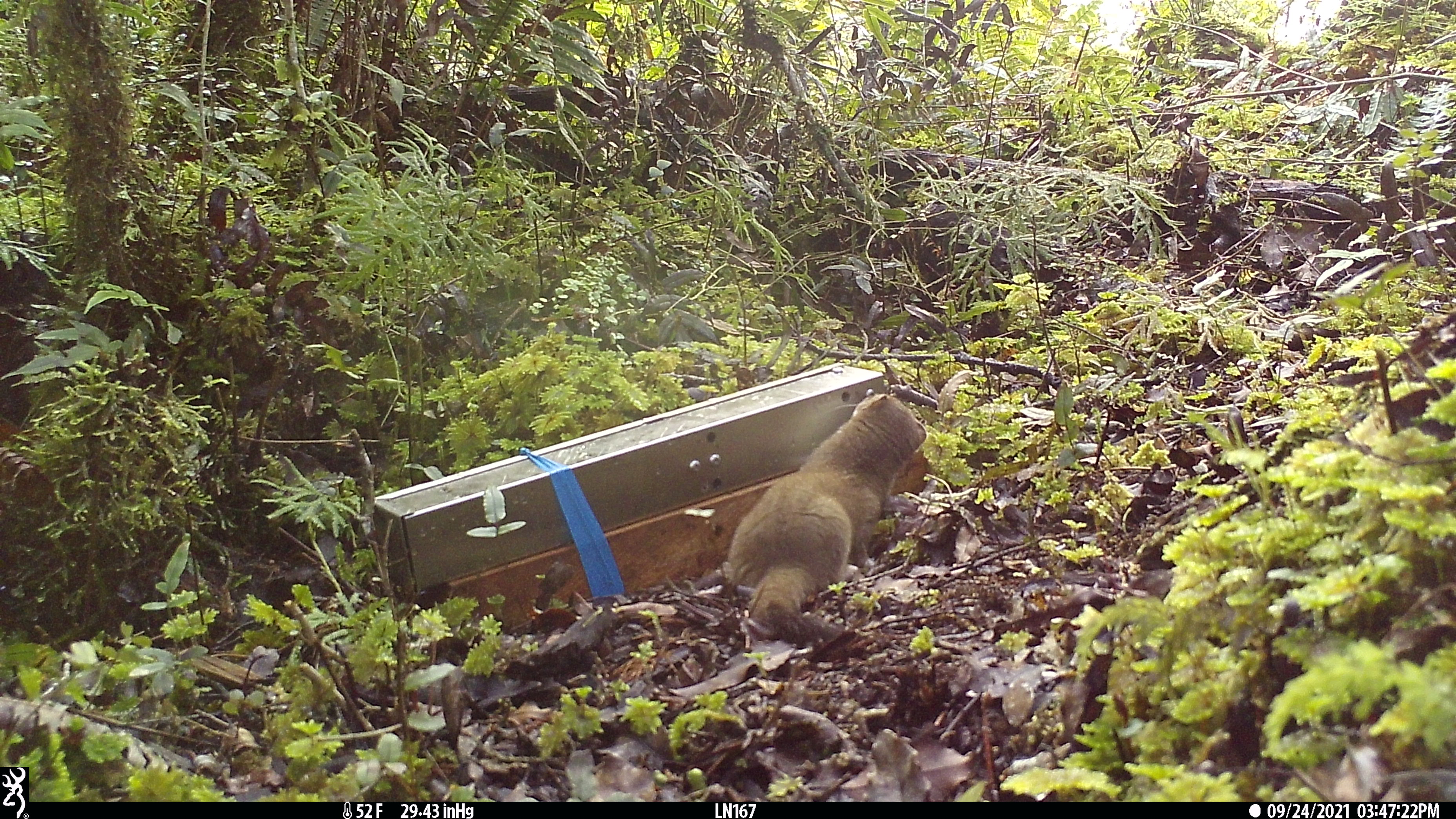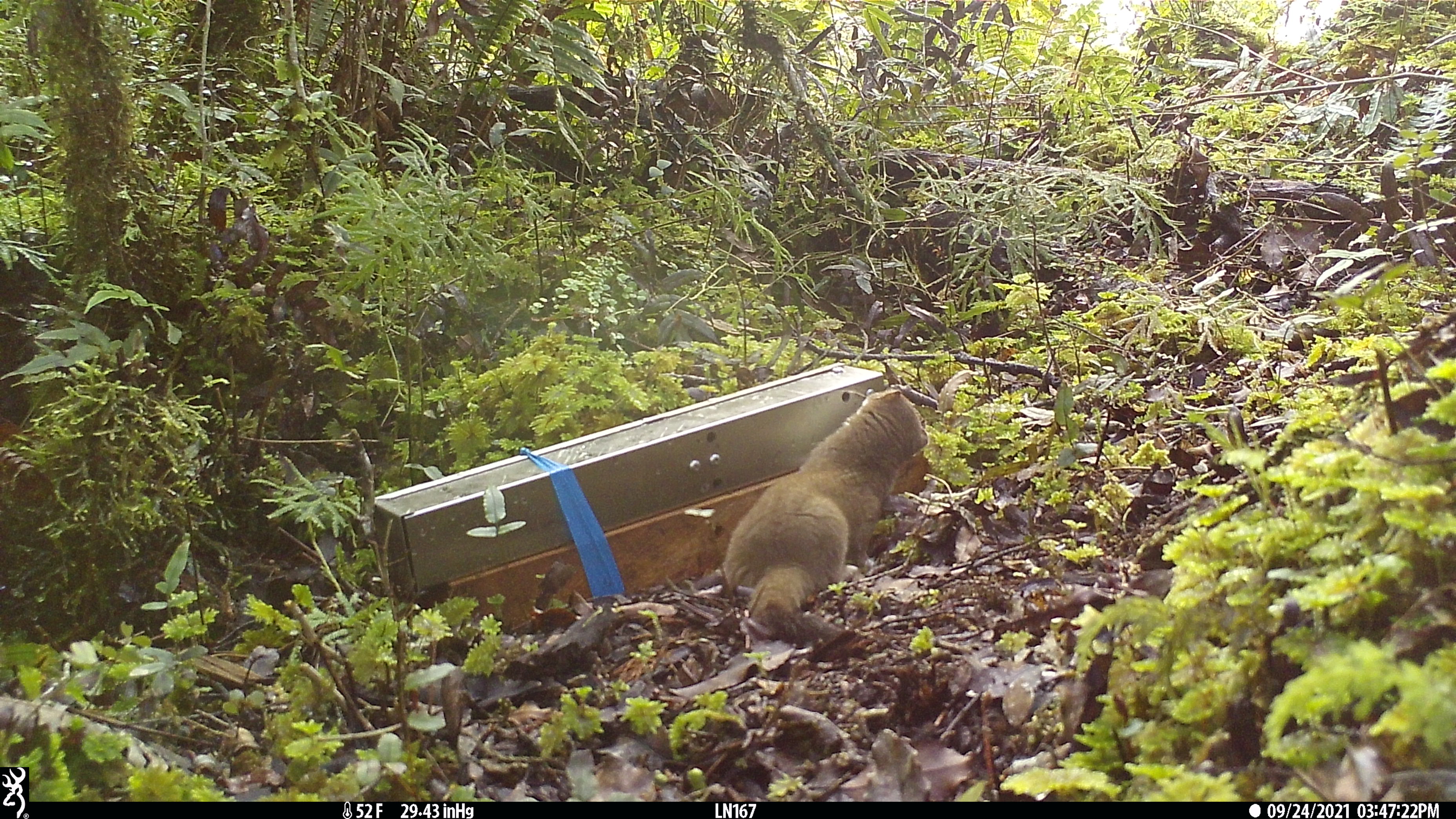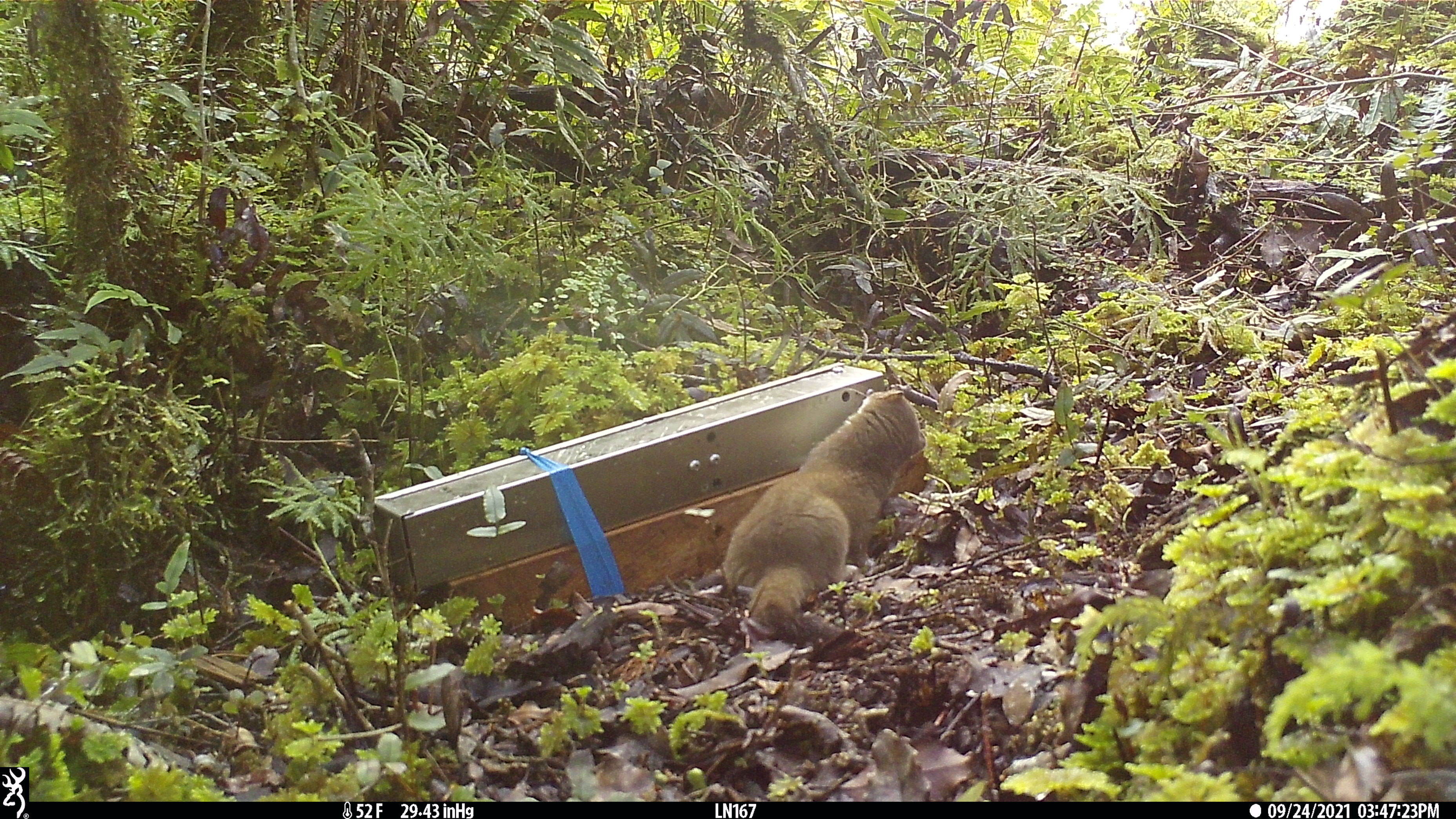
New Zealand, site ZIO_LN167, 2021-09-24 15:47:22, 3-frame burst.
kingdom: Animalia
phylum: Chordata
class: Mammalia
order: Carnivora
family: Mustelidae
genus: Mustela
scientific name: Mustela erminea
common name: stoat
Stoat (Mustela erminea).